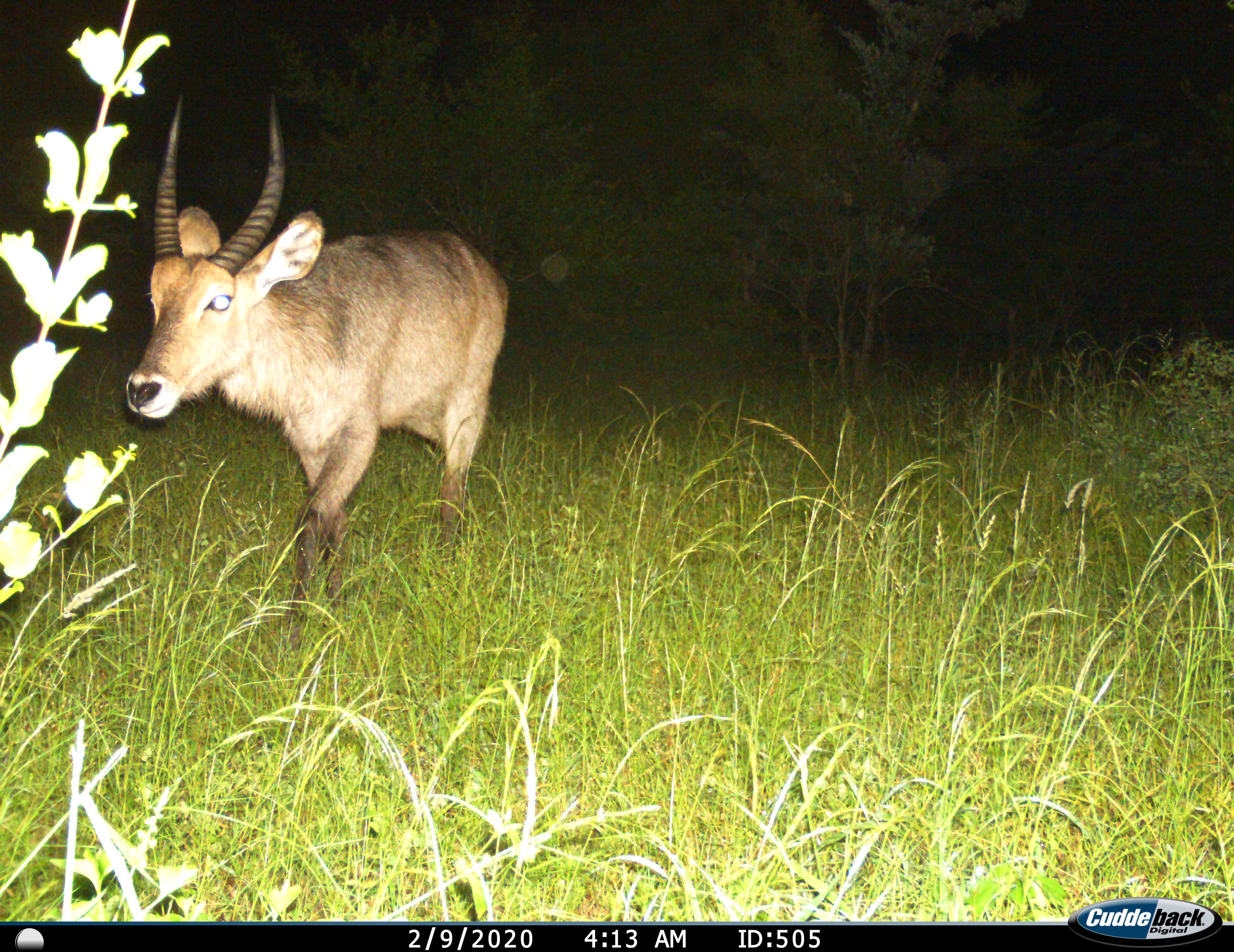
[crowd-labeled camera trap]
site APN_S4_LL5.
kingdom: Animalia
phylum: Chordata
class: Mammalia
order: Artiodactyla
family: Bovidae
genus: Kobus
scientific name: Kobus ellipsiprymnus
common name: waterbuck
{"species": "waterbuck (Kobus ellipsiprymnus)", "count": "1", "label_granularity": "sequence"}